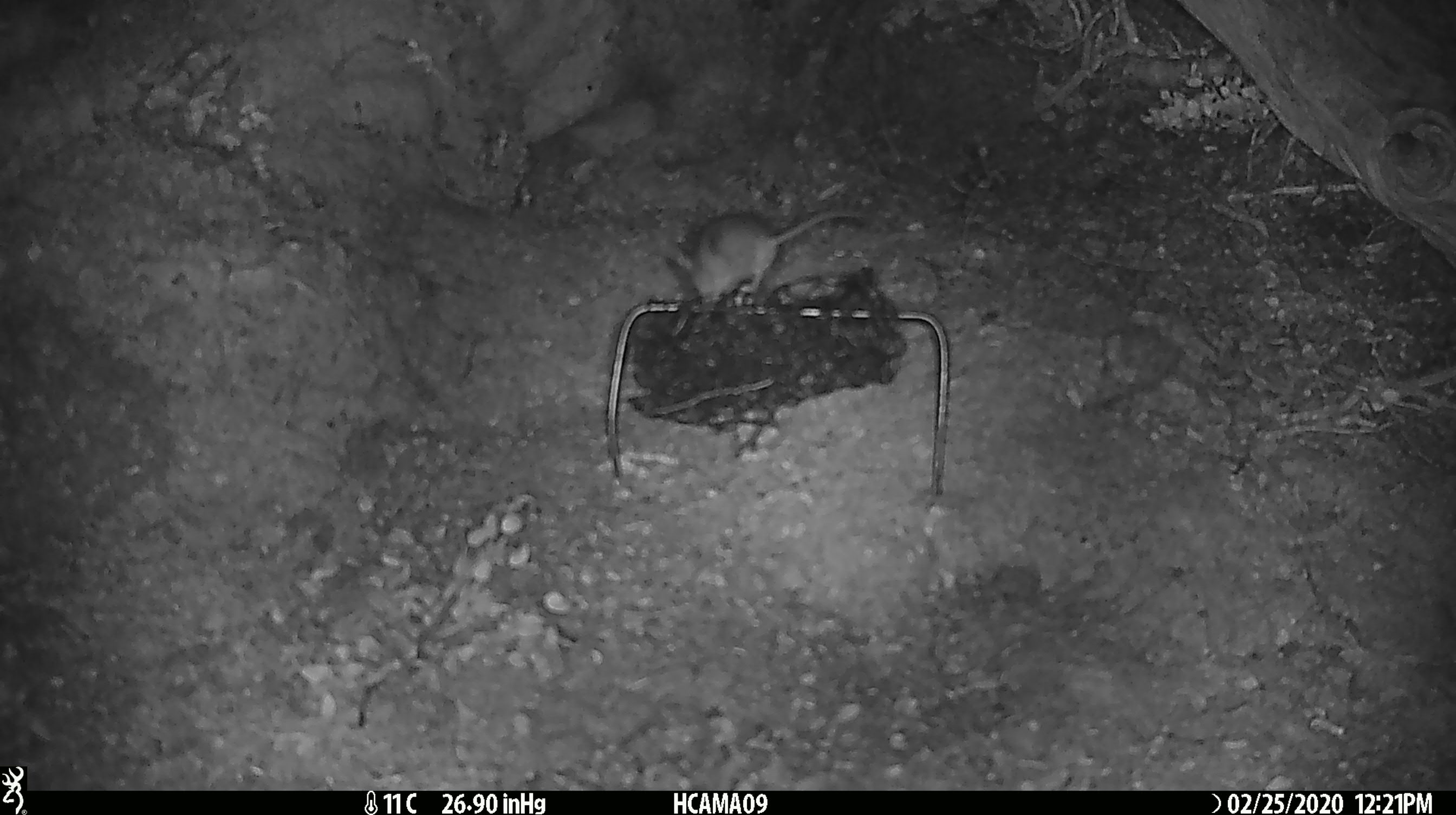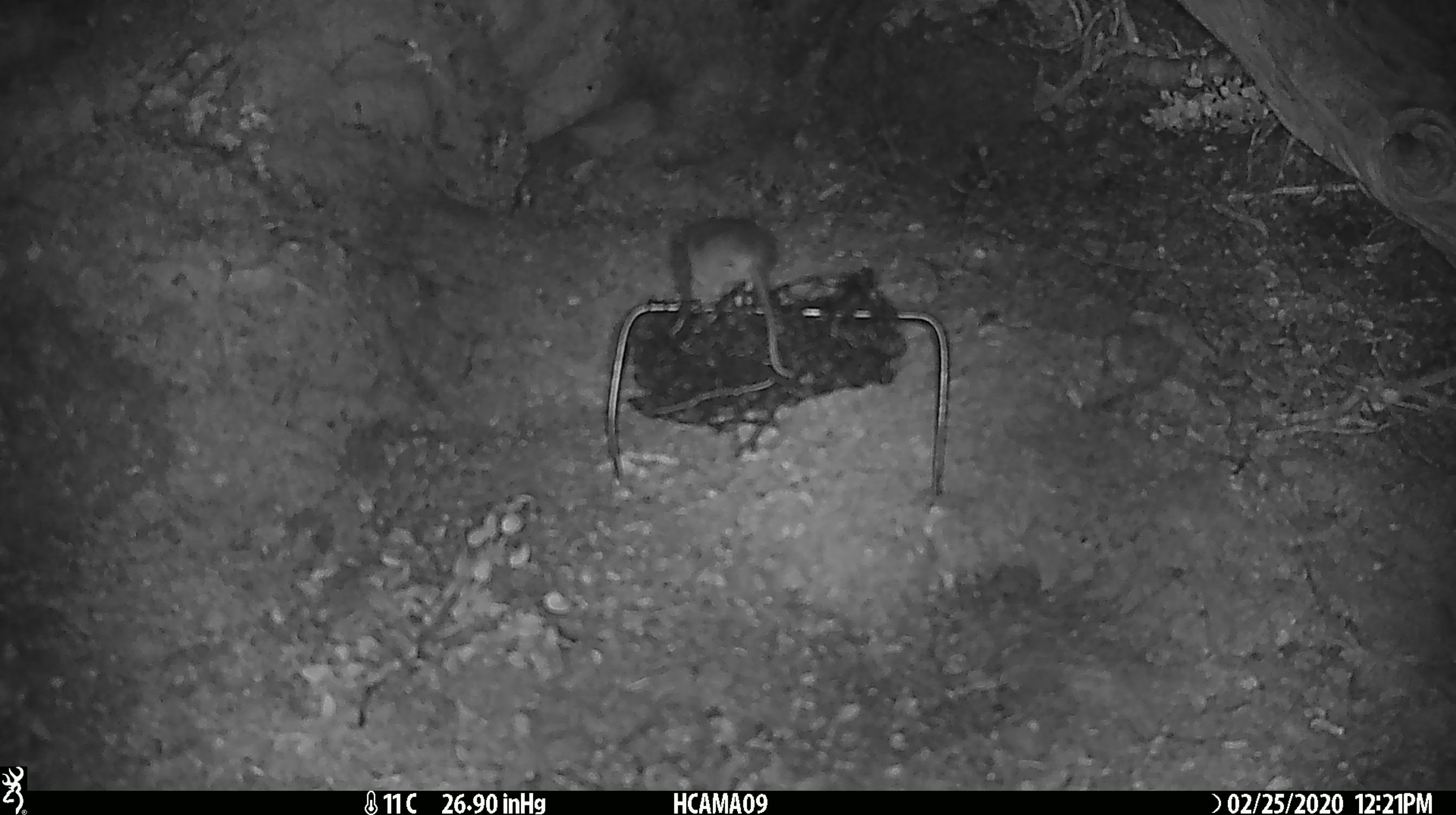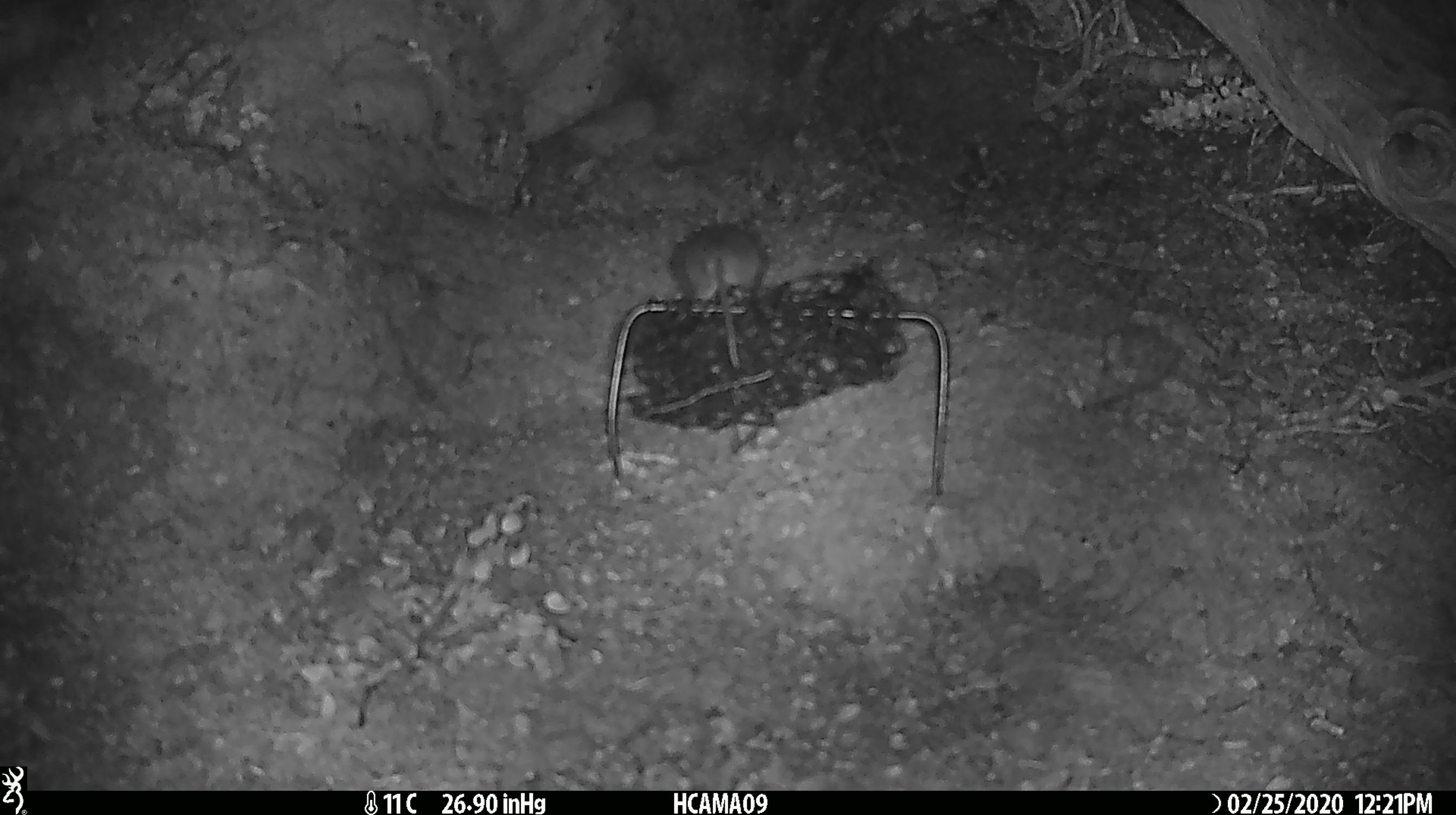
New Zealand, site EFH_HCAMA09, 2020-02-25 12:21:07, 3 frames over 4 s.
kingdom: Animalia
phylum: Chordata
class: Mammalia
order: Rodentia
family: Muridae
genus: Mus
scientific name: Mus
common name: mouse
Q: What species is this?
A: Mouse (Mus).